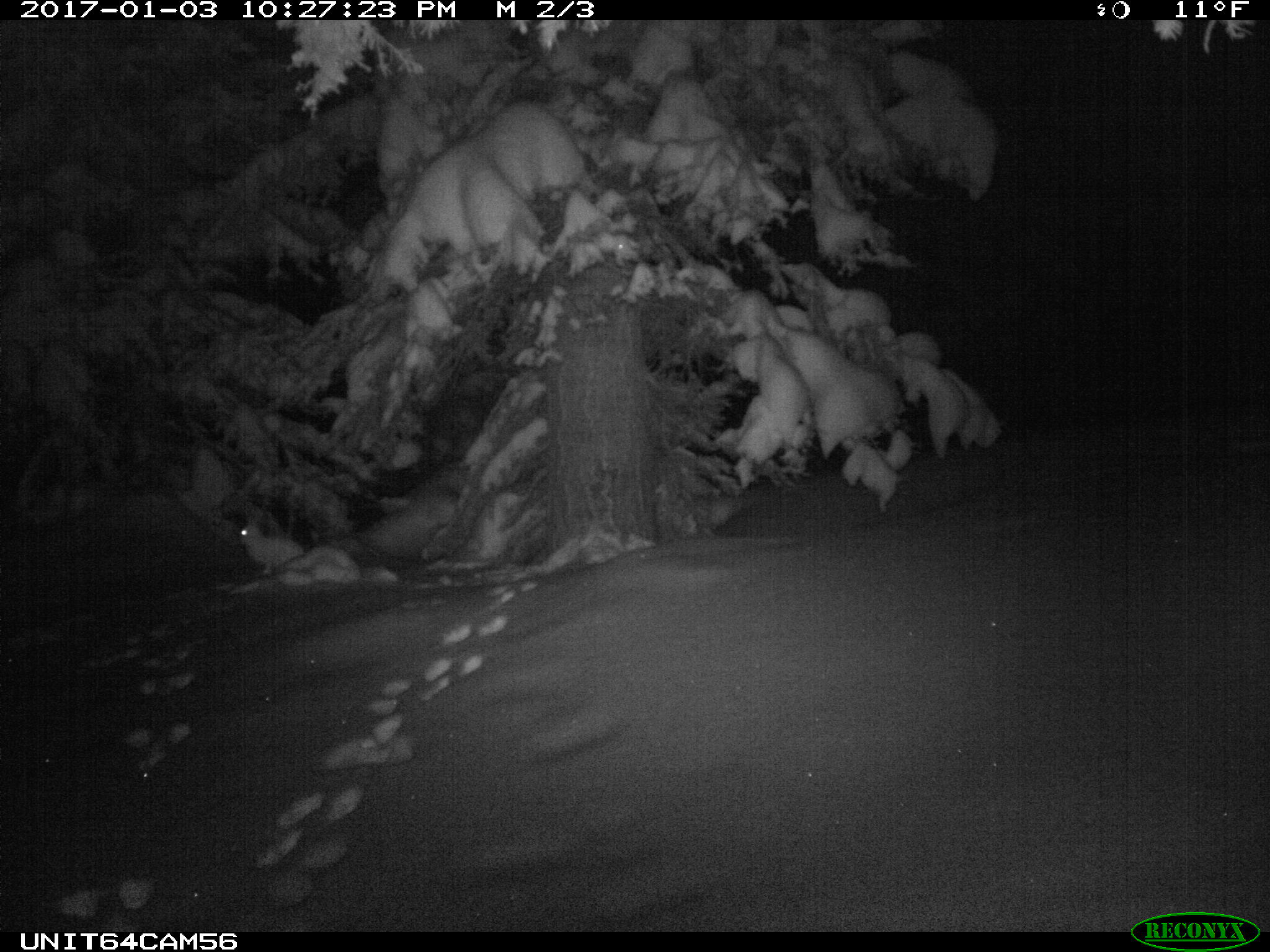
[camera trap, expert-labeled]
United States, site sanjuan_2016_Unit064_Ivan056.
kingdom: Animalia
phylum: Chordata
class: Mammalia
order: Lagomorpha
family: Leporidae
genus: Lepus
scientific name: Lepus americanus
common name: snowshoe hare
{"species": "Lepus americanus (snowshoe hare)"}